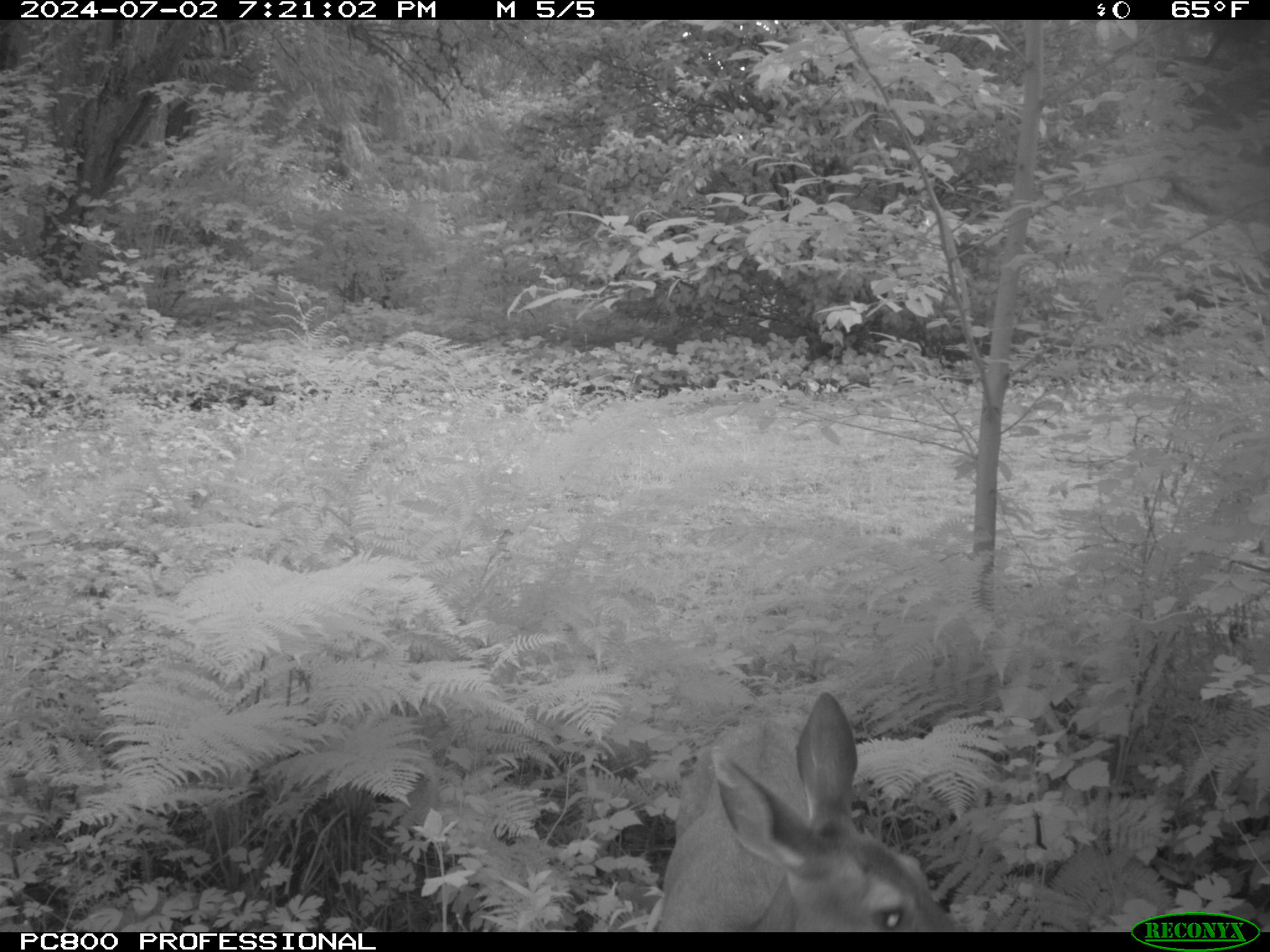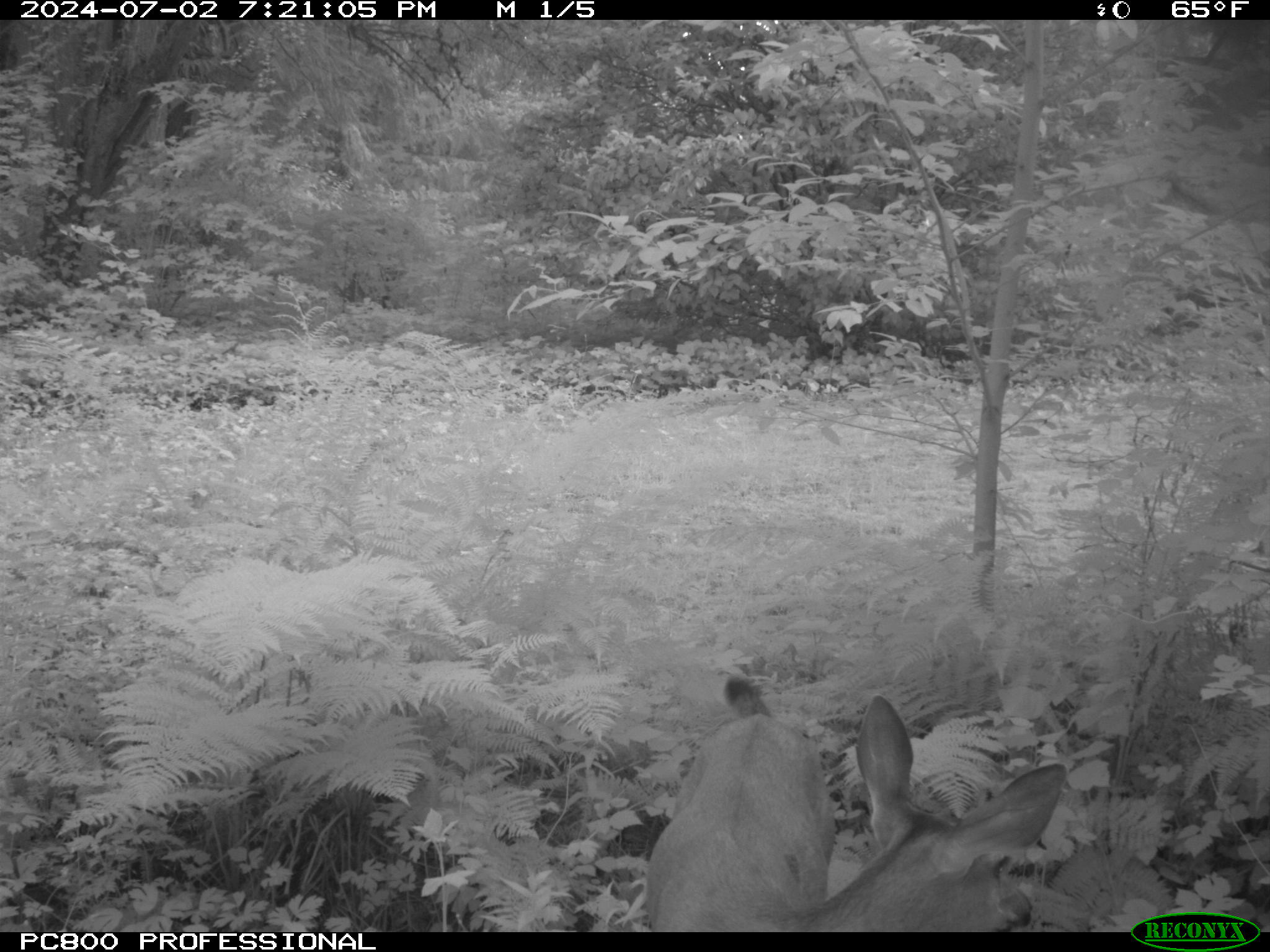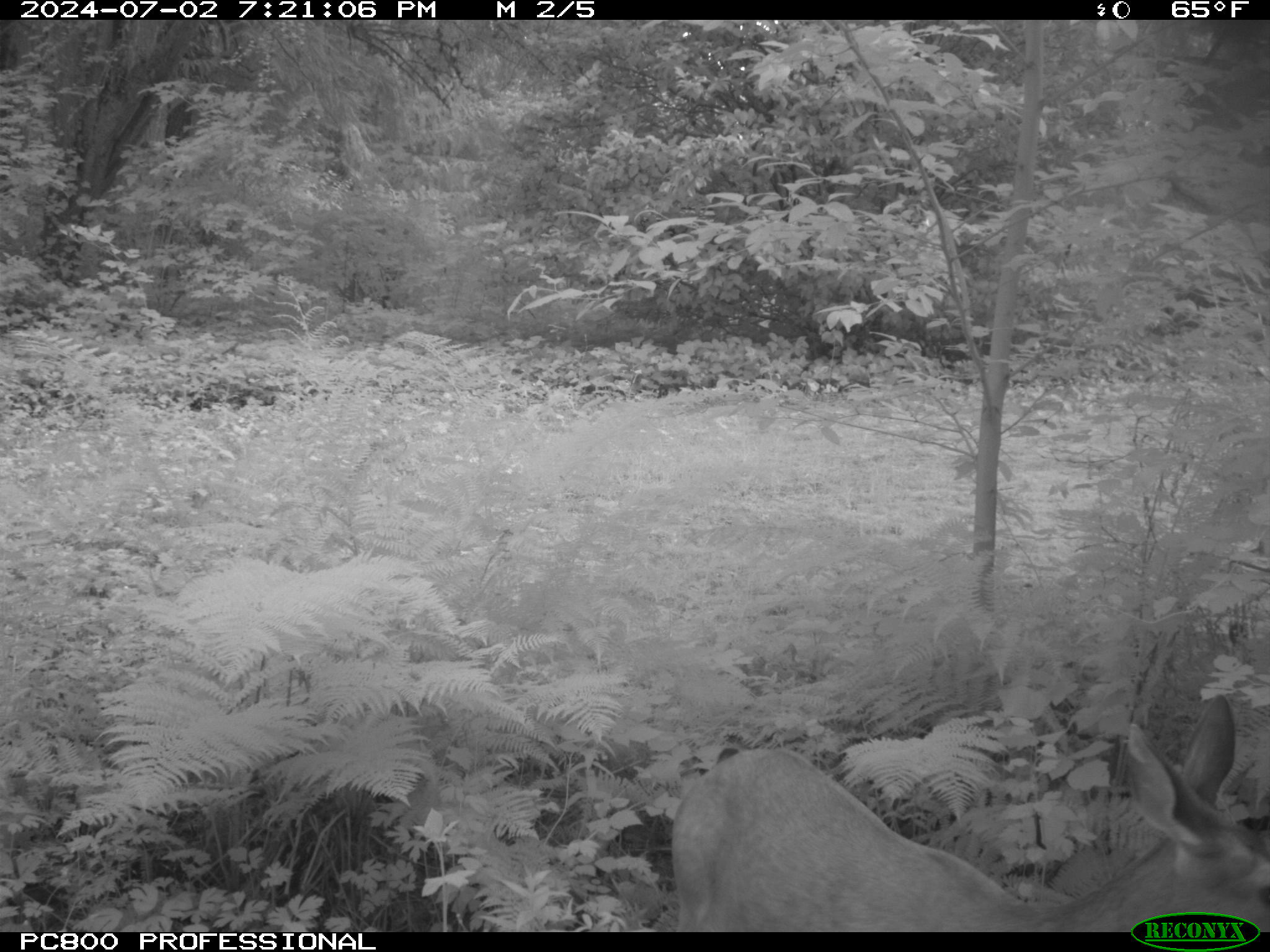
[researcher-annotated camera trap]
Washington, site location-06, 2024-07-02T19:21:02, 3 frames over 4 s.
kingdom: Animalia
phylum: Chordata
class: Mammalia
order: Artiodactyla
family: Cervidae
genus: Odocoileus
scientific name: Odocoileus hemionus columbianus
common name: columbian blacktail deer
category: deer